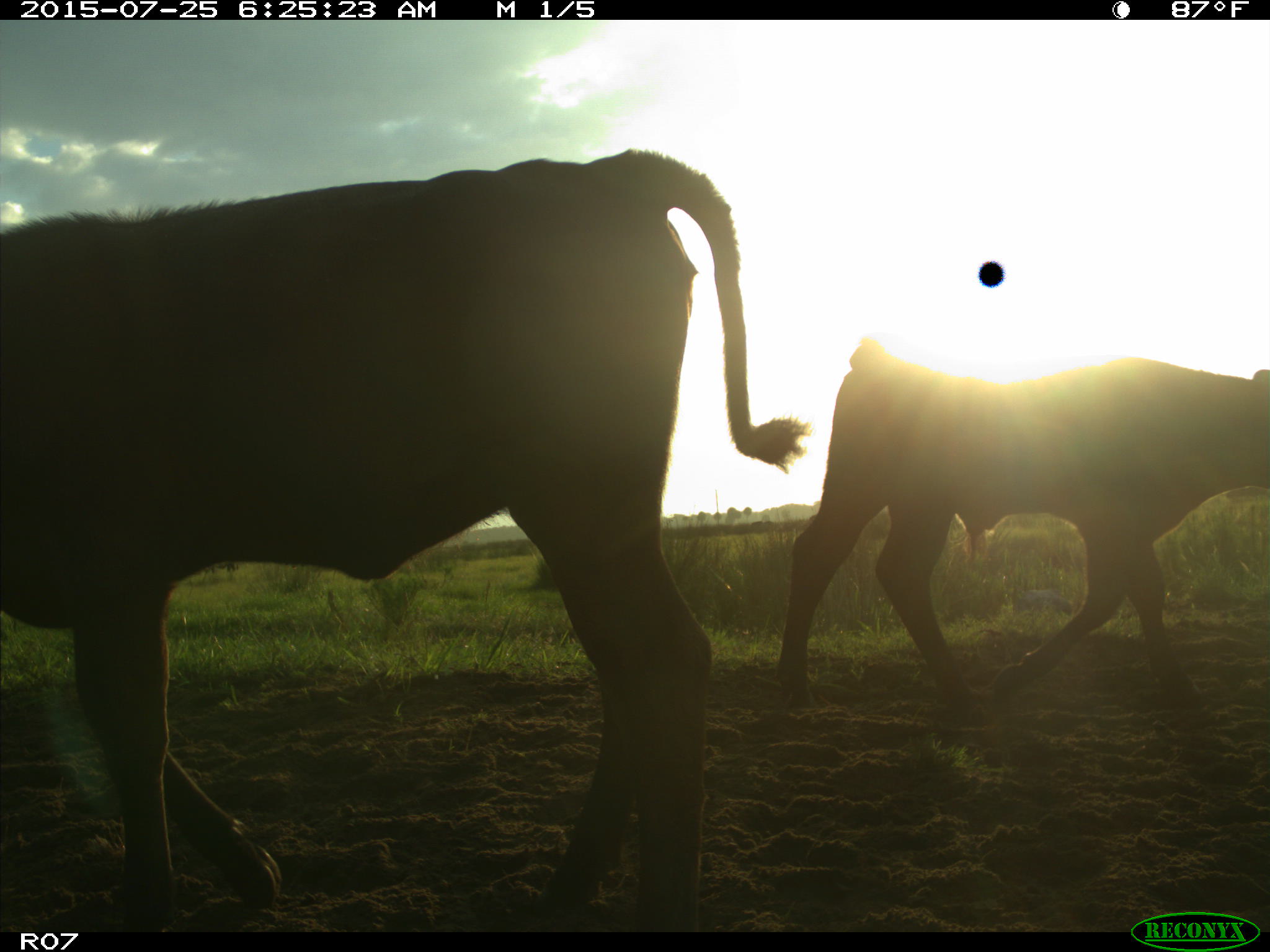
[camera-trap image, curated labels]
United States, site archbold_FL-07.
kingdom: Animalia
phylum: Chordata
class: Mammalia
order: Artiodactyla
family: Bovidae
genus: Bos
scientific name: Bos taurus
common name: domestic cow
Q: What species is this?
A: Bos taurus (domestic cow).